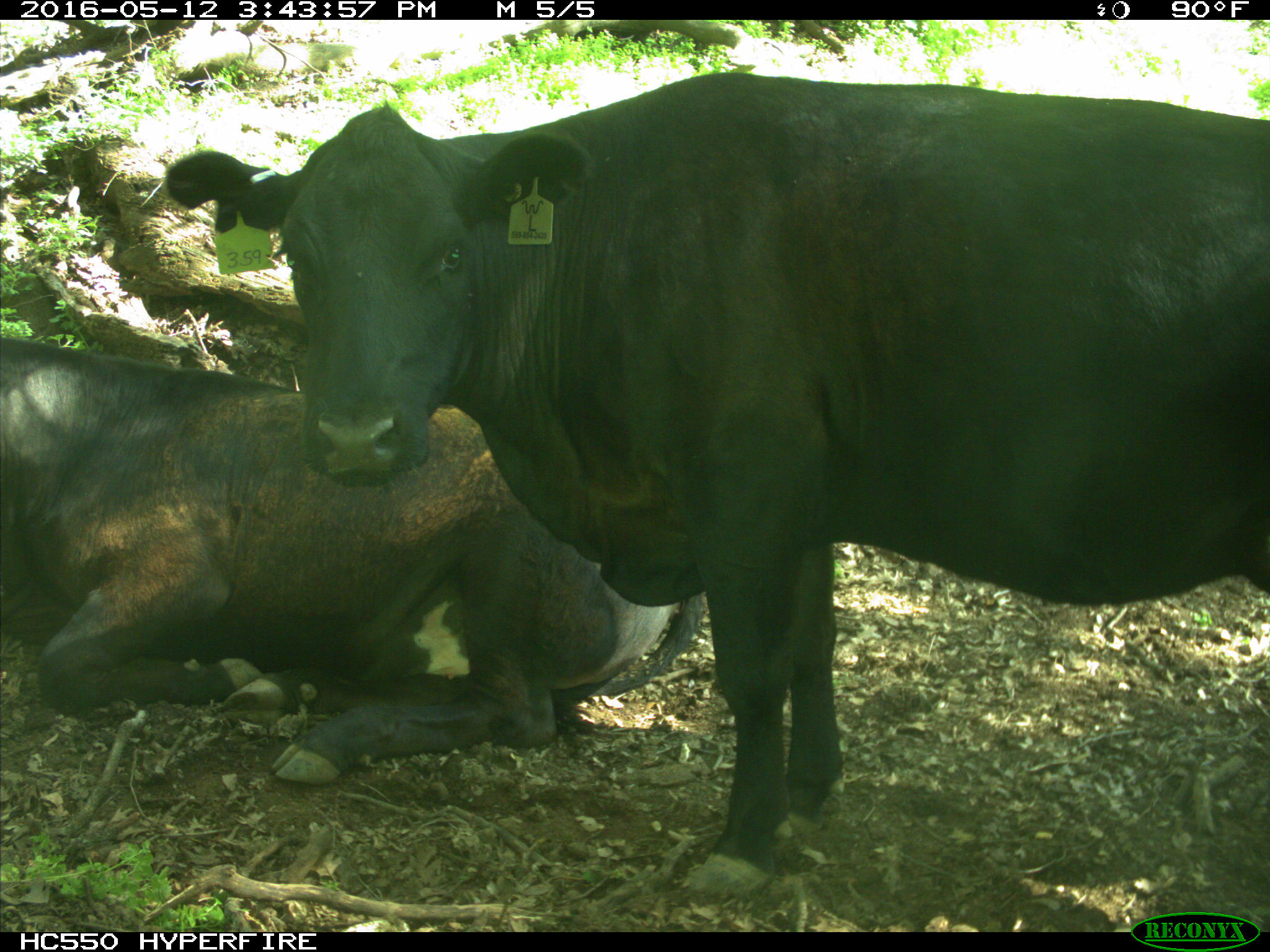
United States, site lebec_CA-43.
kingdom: Animalia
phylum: Chordata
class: Mammalia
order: Artiodactyla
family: Bovidae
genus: Bos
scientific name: Bos taurus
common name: domestic cow